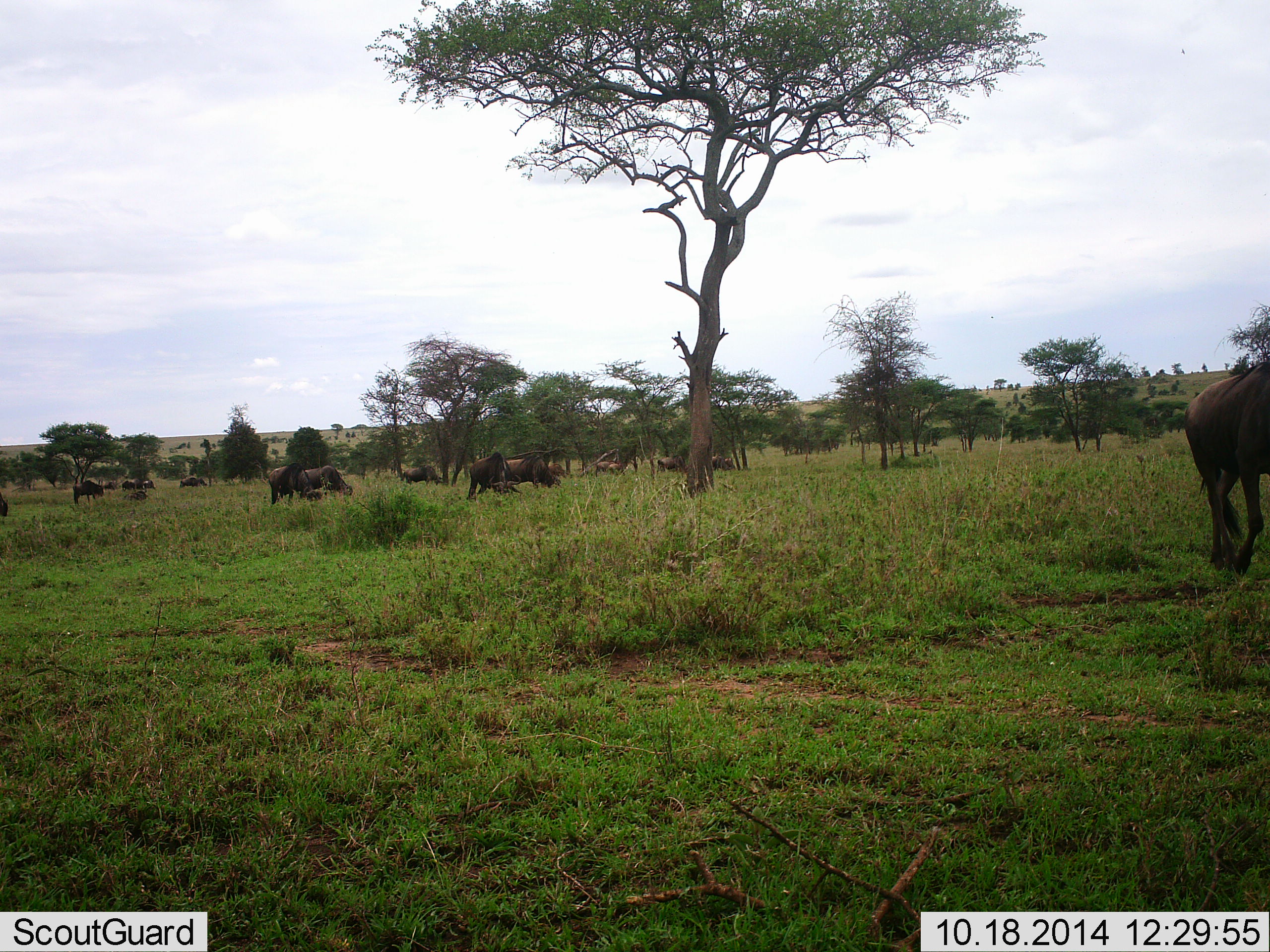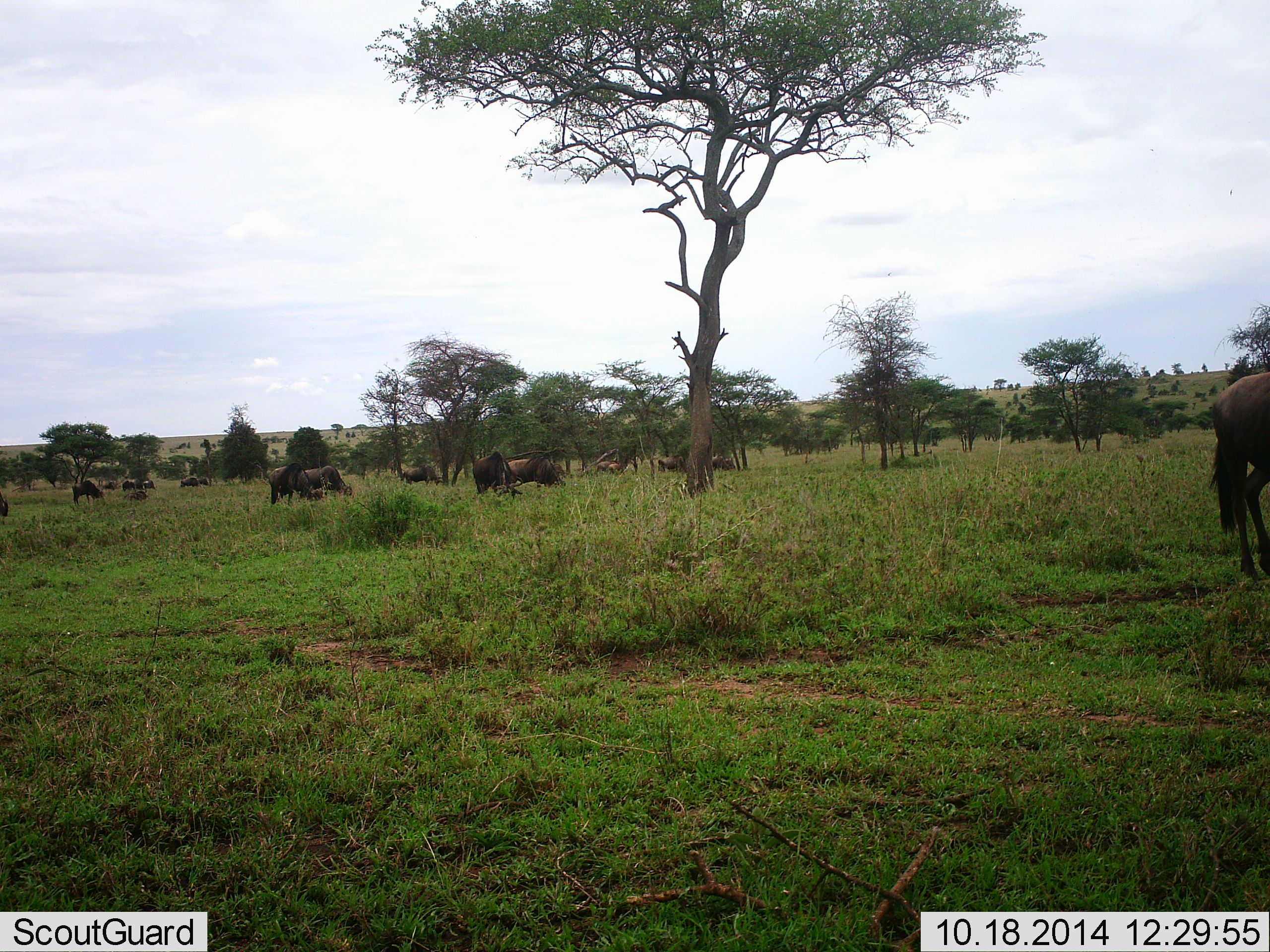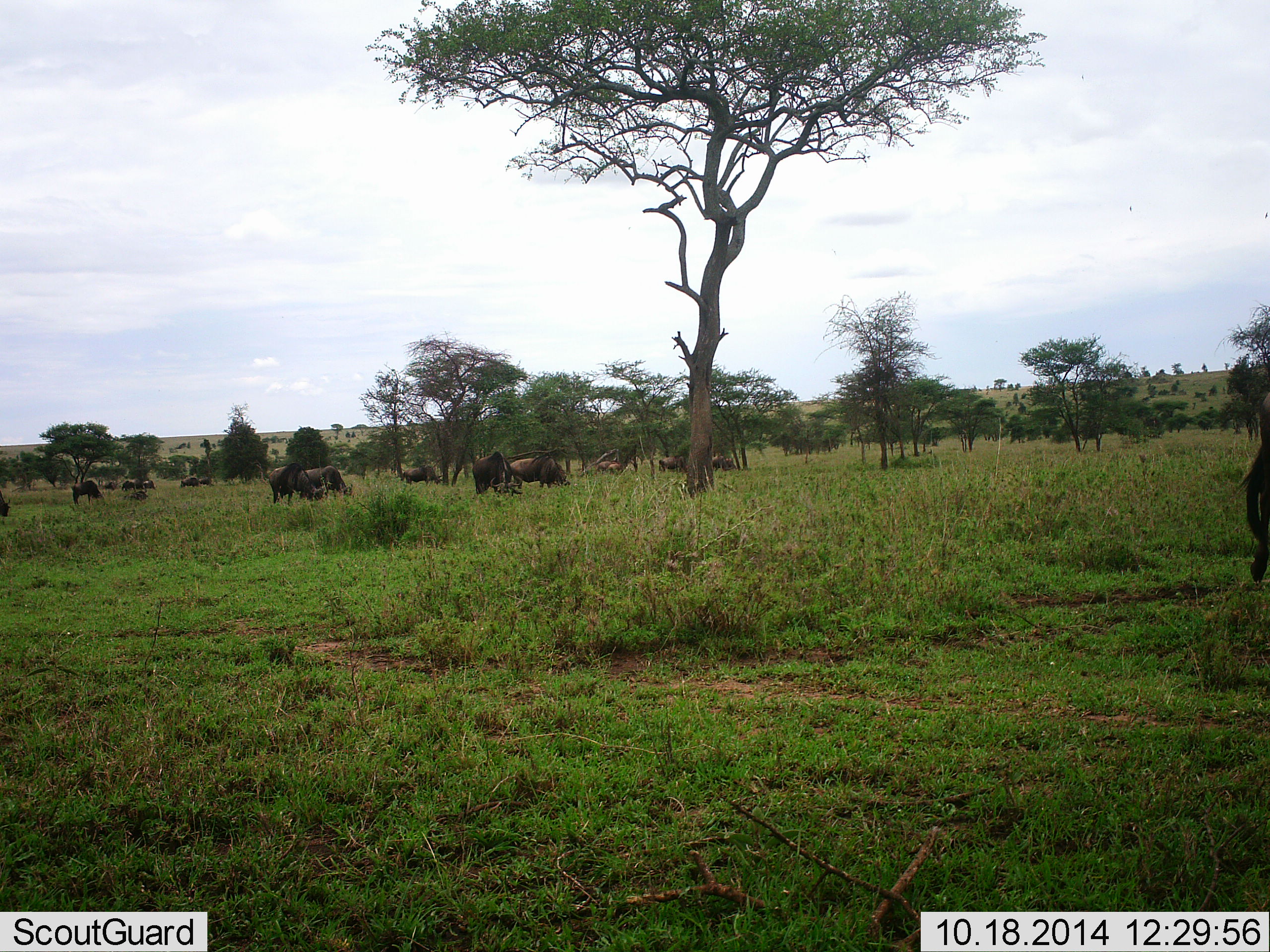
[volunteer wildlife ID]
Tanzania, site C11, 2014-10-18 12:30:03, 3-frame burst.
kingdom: Animalia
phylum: Chordata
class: Mammalia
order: Artiodactyla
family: Bovidae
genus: Connochaetes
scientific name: Connochaetes taurinus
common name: blue wildebeest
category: wildebeest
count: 11-50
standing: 40%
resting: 0%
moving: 30%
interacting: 0%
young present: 0%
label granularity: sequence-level